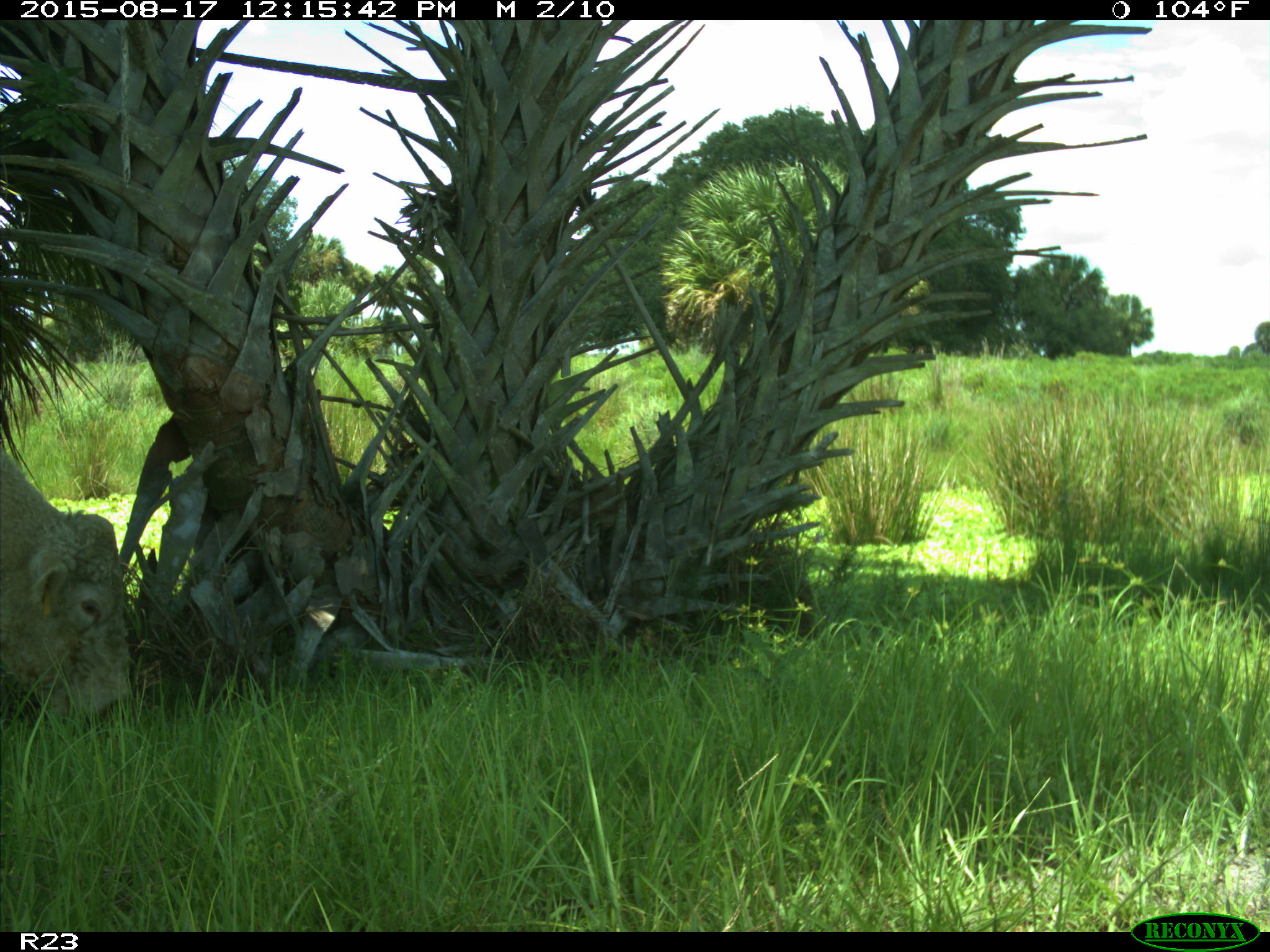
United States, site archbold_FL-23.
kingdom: Animalia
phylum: Chordata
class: Mammalia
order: Artiodactyla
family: Bovidae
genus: Bos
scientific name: Bos taurus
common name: domestic cow